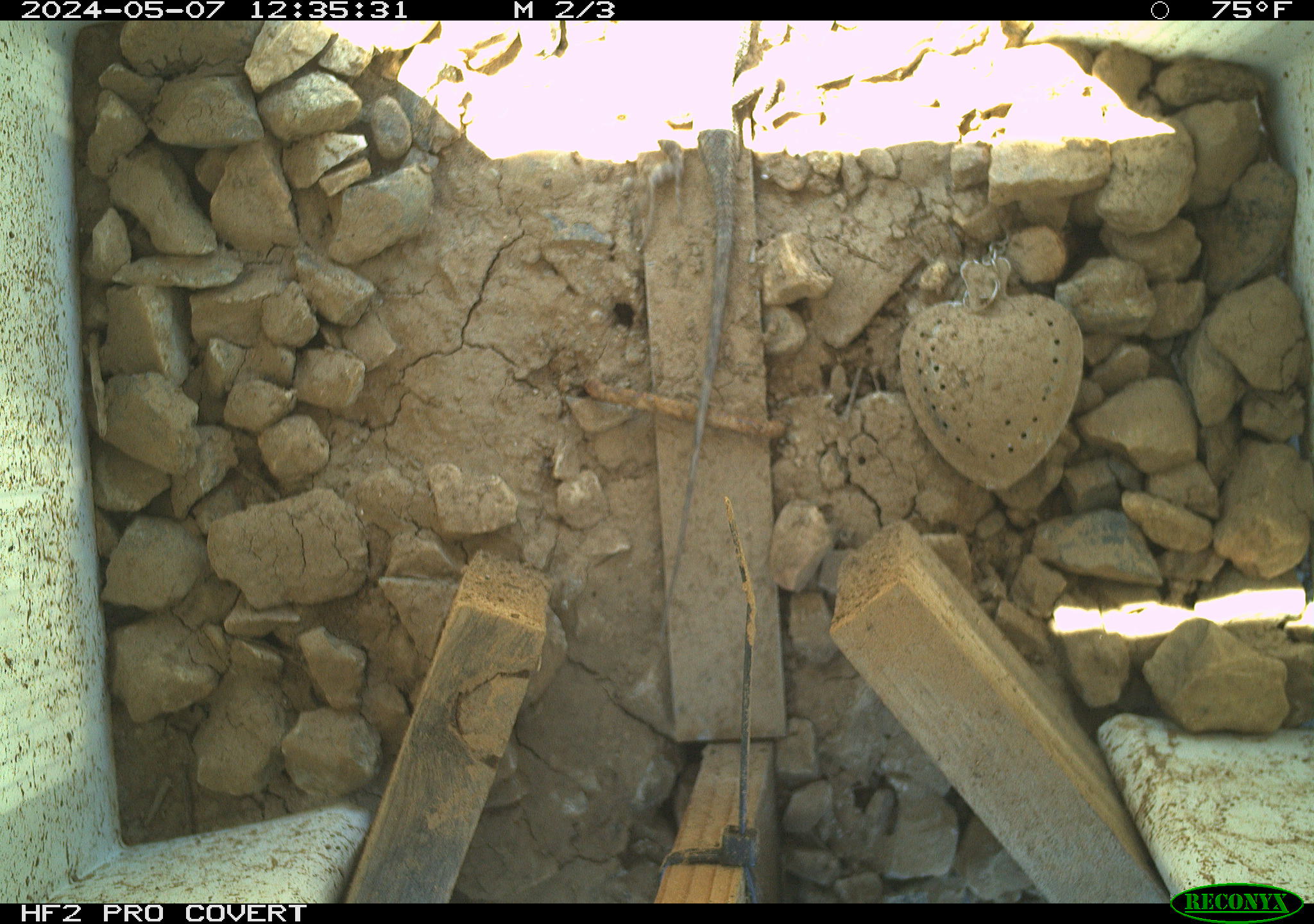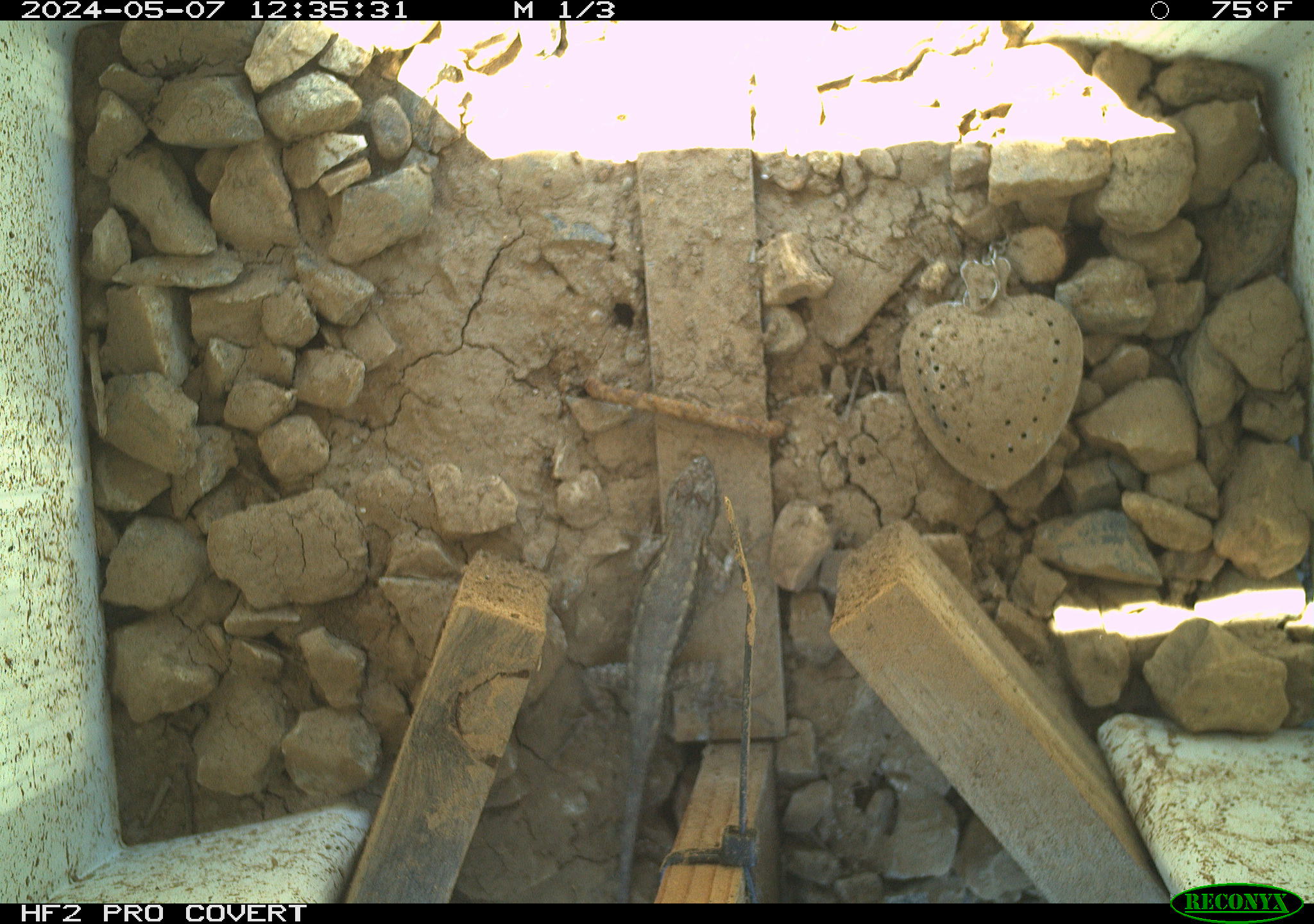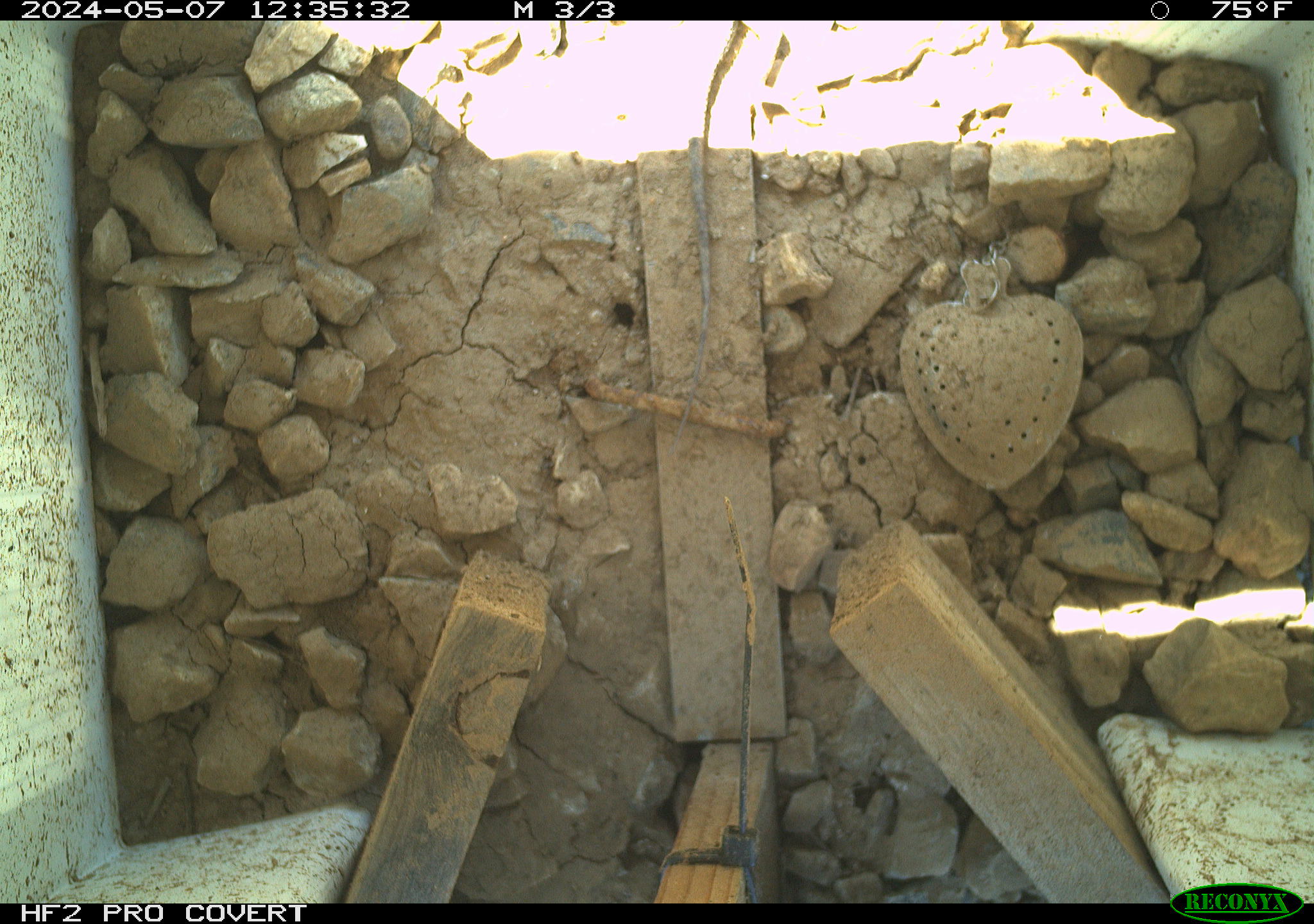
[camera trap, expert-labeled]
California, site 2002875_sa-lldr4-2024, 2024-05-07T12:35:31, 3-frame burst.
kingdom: Animalia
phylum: Chordata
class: Reptilia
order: Squamata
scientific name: Squamata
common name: lizards and snakes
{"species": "lizards and snakes (Squamata)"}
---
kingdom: Animalia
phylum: Chordata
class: Reptilia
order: Squamata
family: Phrynosomatidae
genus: Sceloporus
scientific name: Sceloporus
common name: spiny lizards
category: sceloporus species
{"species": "sceloporus species (spiny lizards) (Sceloporus)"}